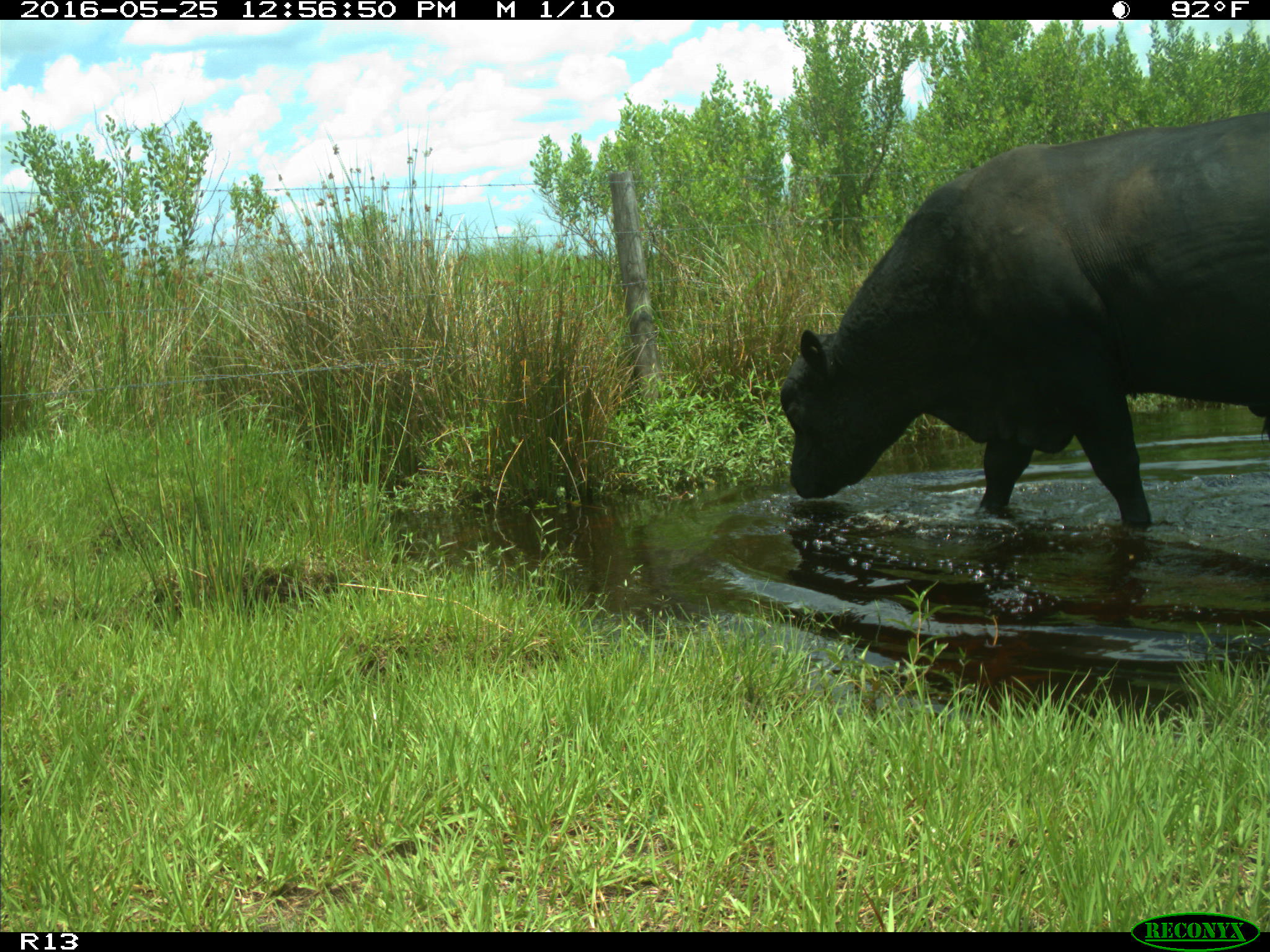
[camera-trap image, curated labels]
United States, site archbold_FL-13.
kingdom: Animalia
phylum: Chordata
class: Mammalia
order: Artiodactyla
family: Bovidae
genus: Bos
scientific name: Bos taurus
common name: domestic cow